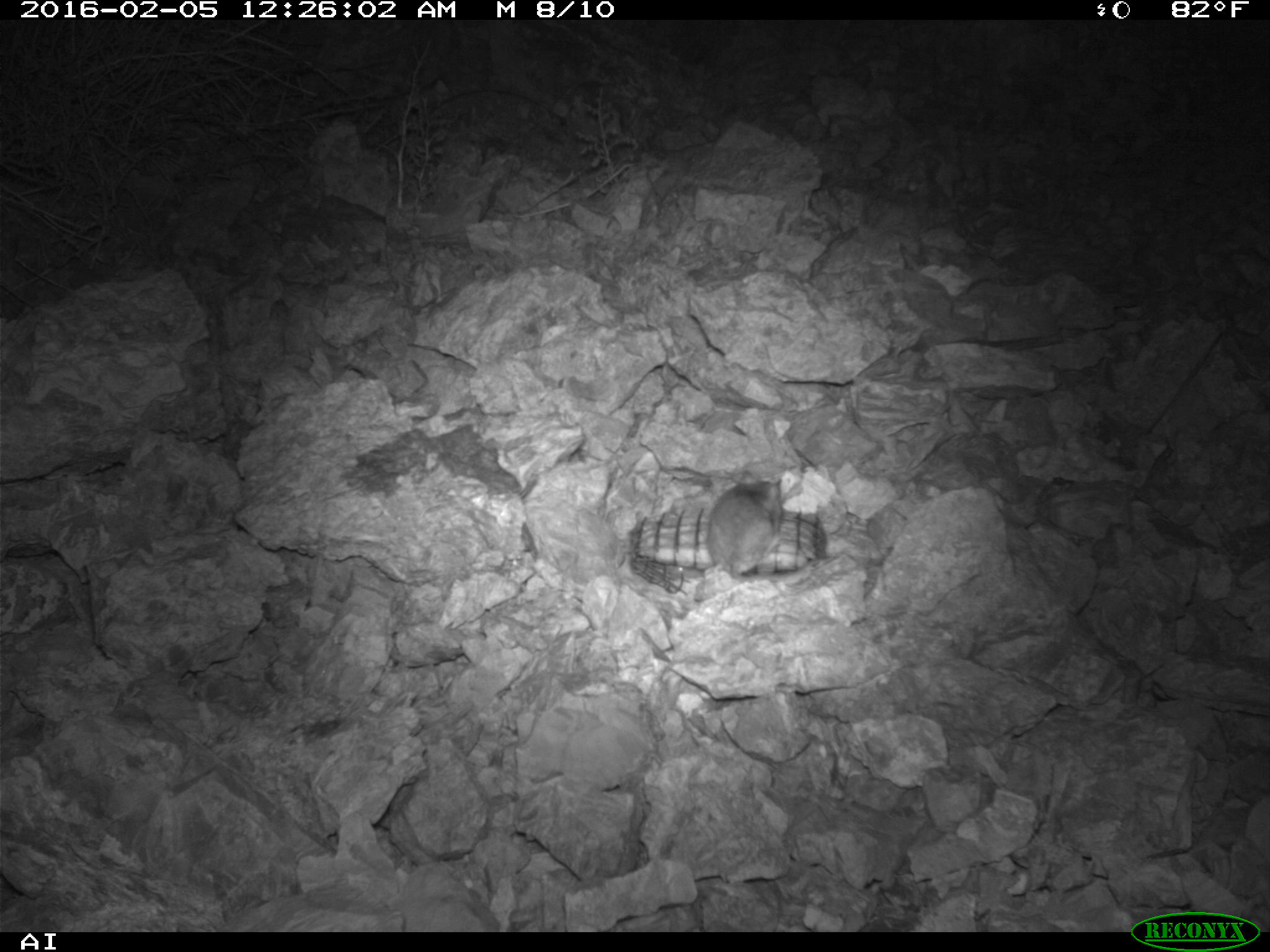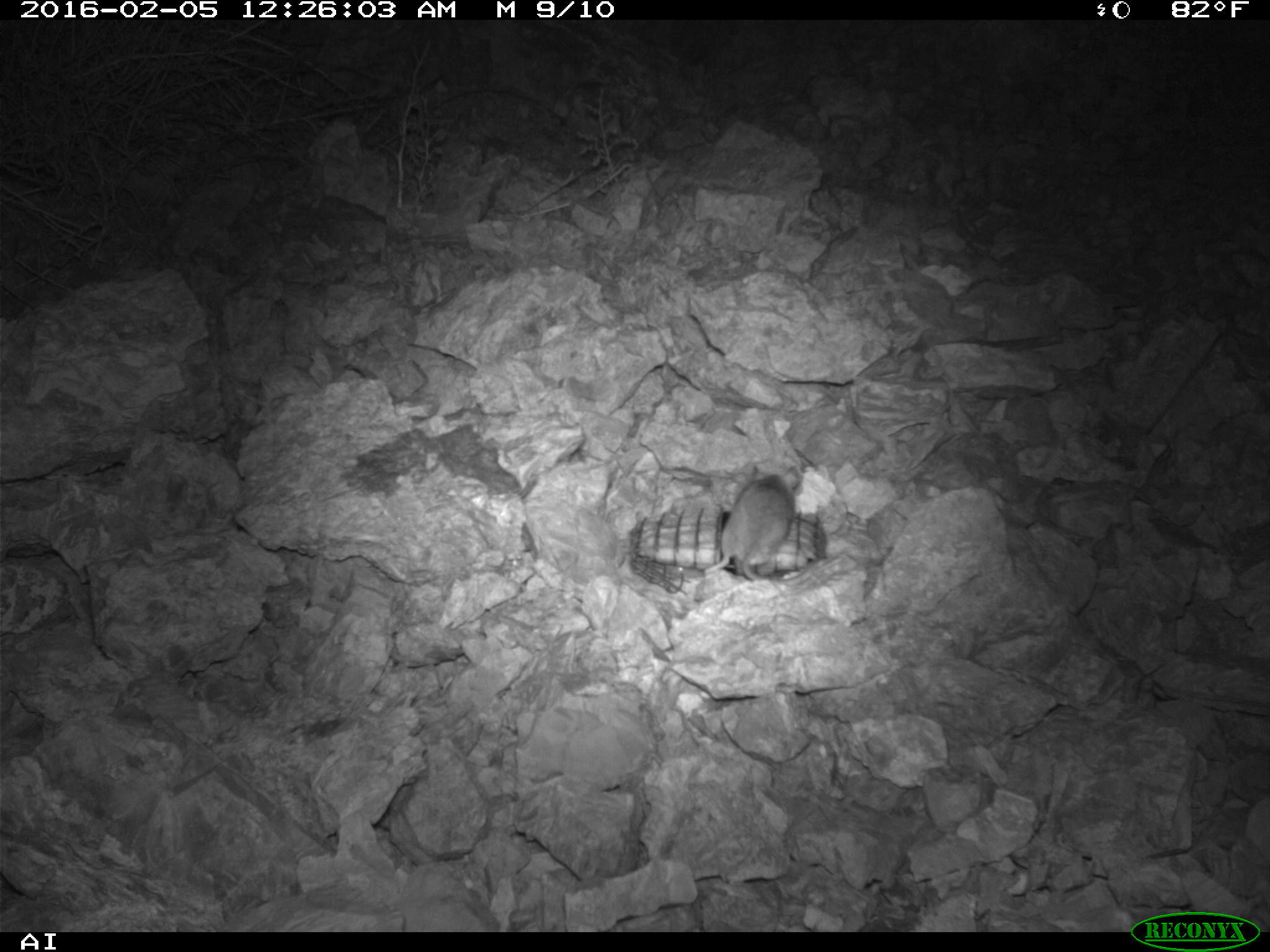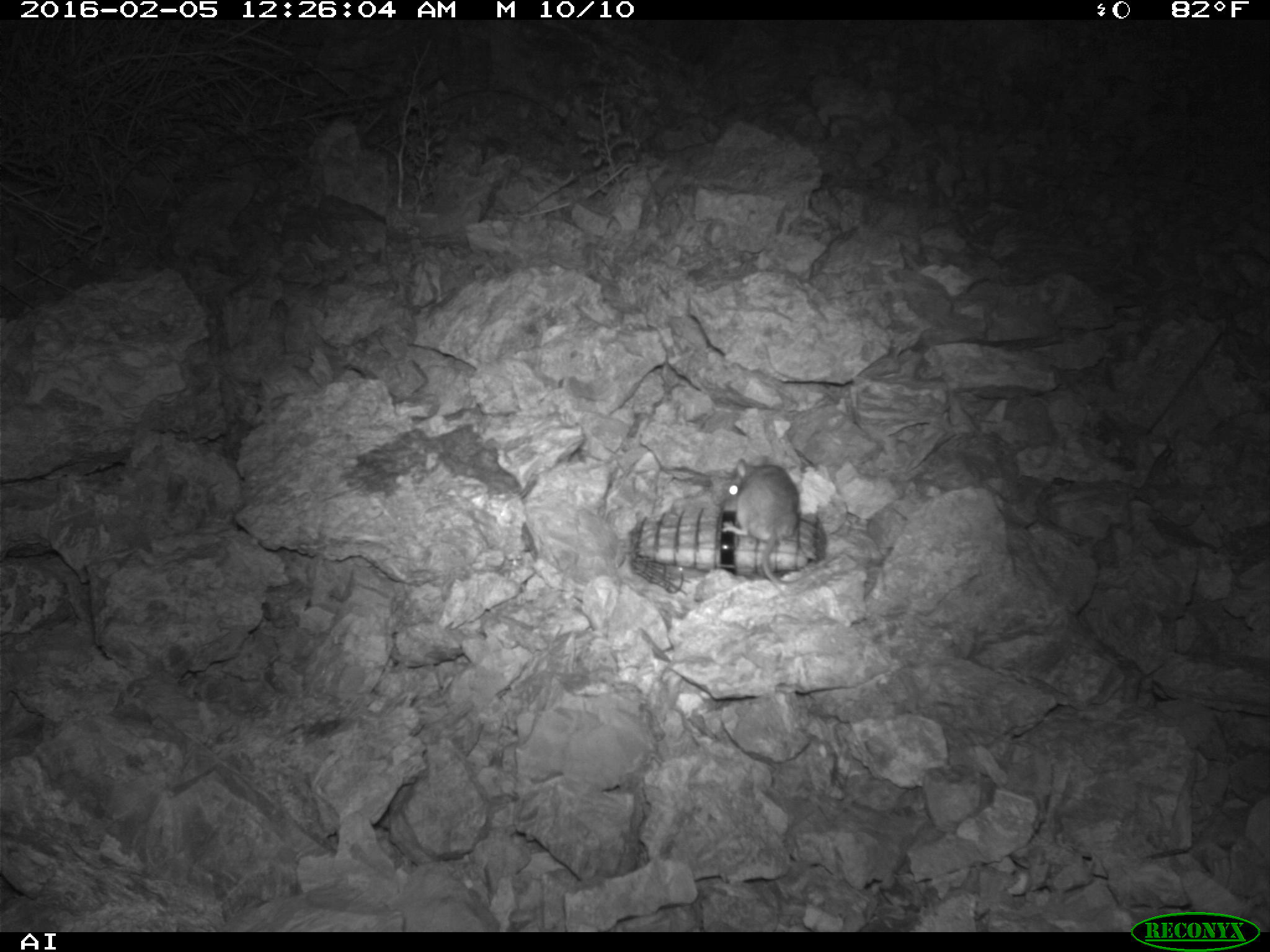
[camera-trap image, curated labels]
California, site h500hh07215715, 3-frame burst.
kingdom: Animalia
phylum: Chordata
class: Mammalia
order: Rodentia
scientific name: Rodentia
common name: rodent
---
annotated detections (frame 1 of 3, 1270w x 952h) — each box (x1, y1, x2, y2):
rodent: (707, 472, 783, 575)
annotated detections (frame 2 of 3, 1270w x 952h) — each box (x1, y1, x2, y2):
rodent: (700, 462, 804, 574)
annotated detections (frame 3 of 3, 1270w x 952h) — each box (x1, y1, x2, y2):
rodent: (719, 458, 800, 597)